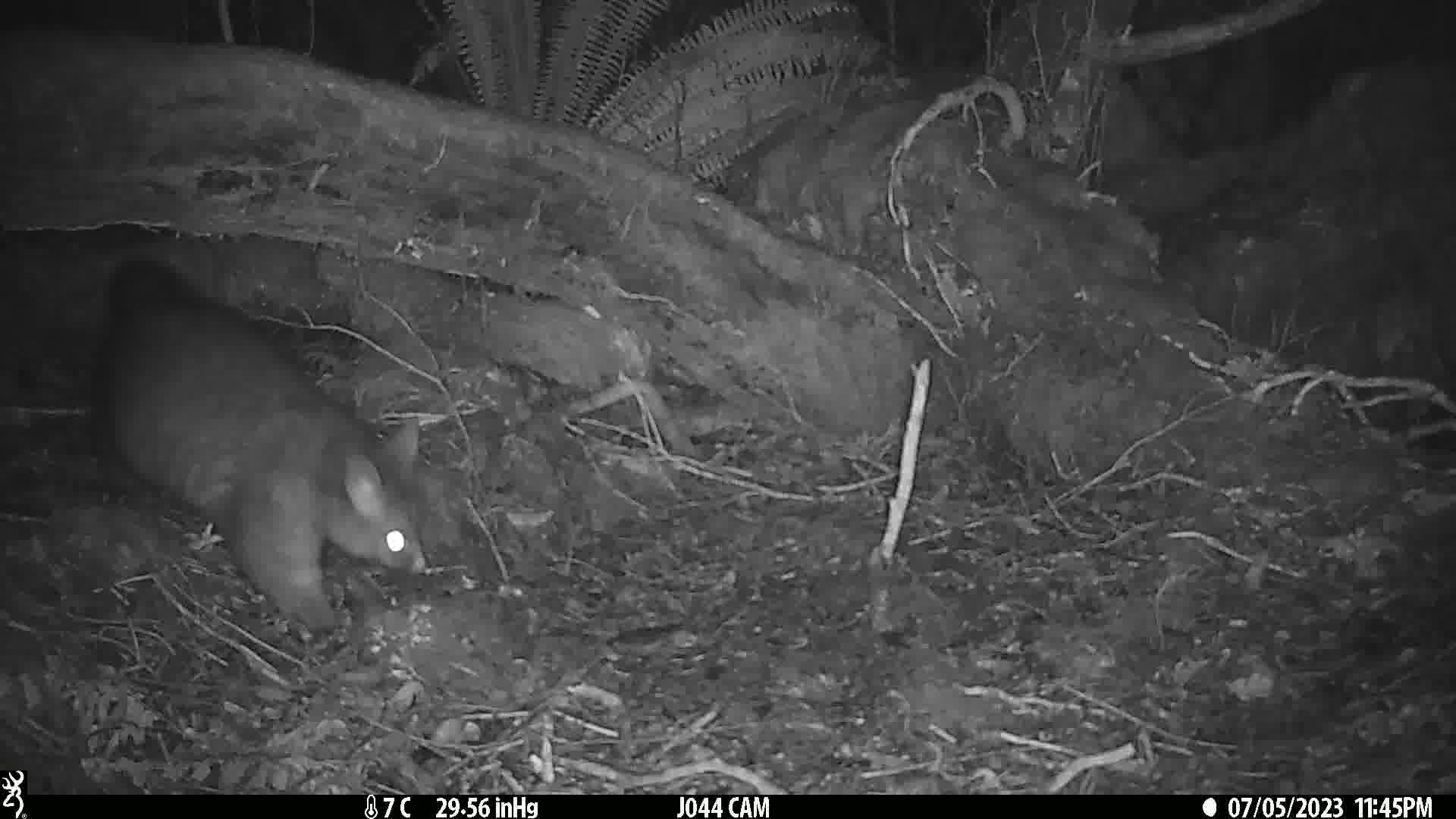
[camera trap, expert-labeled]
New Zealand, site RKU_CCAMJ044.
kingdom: Animalia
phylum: Chordata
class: Mammalia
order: Diprotodontia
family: Phalangeridae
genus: Trichosurus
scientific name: Trichosurus vulpecula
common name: common brushtail possum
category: possum